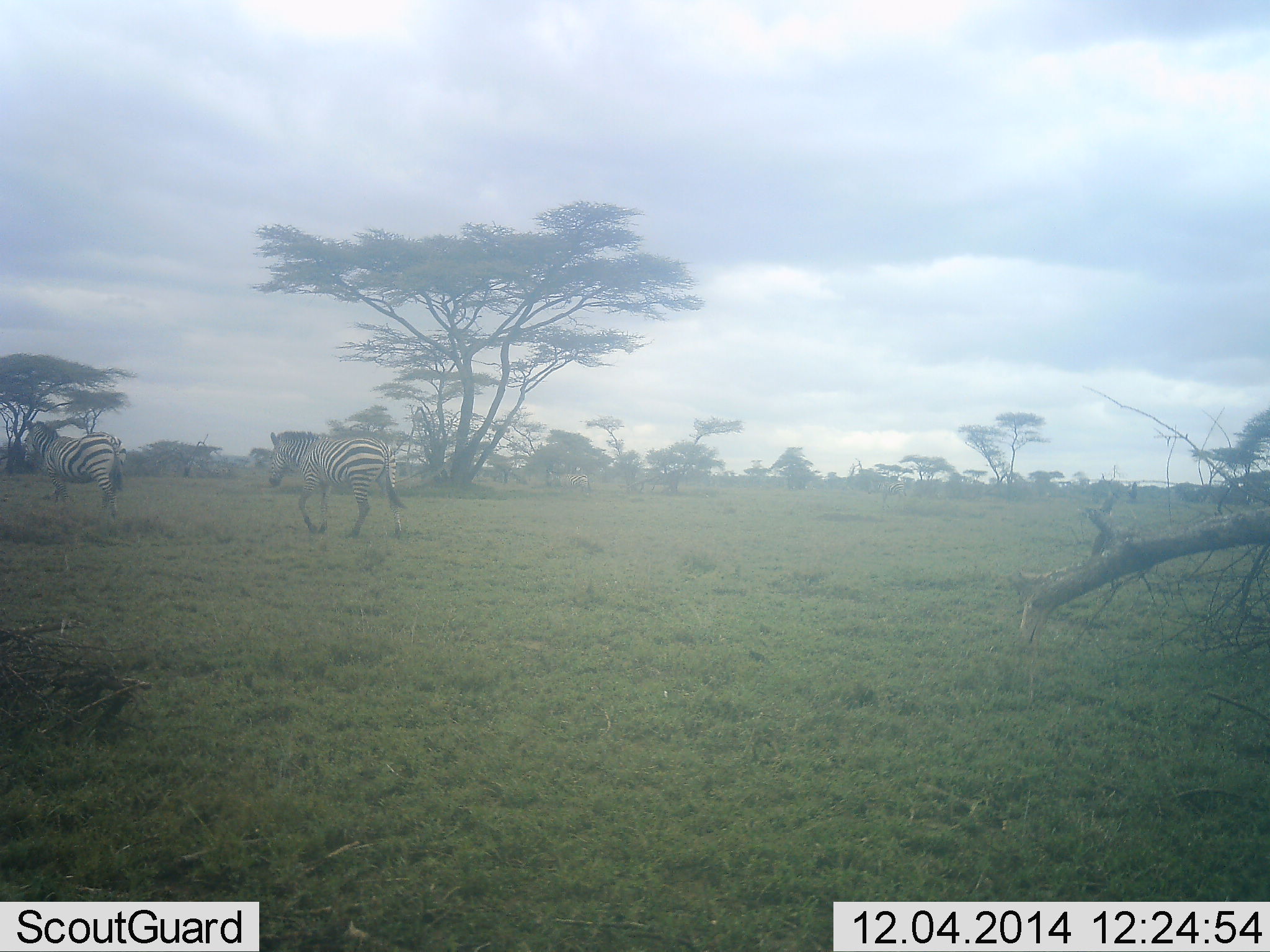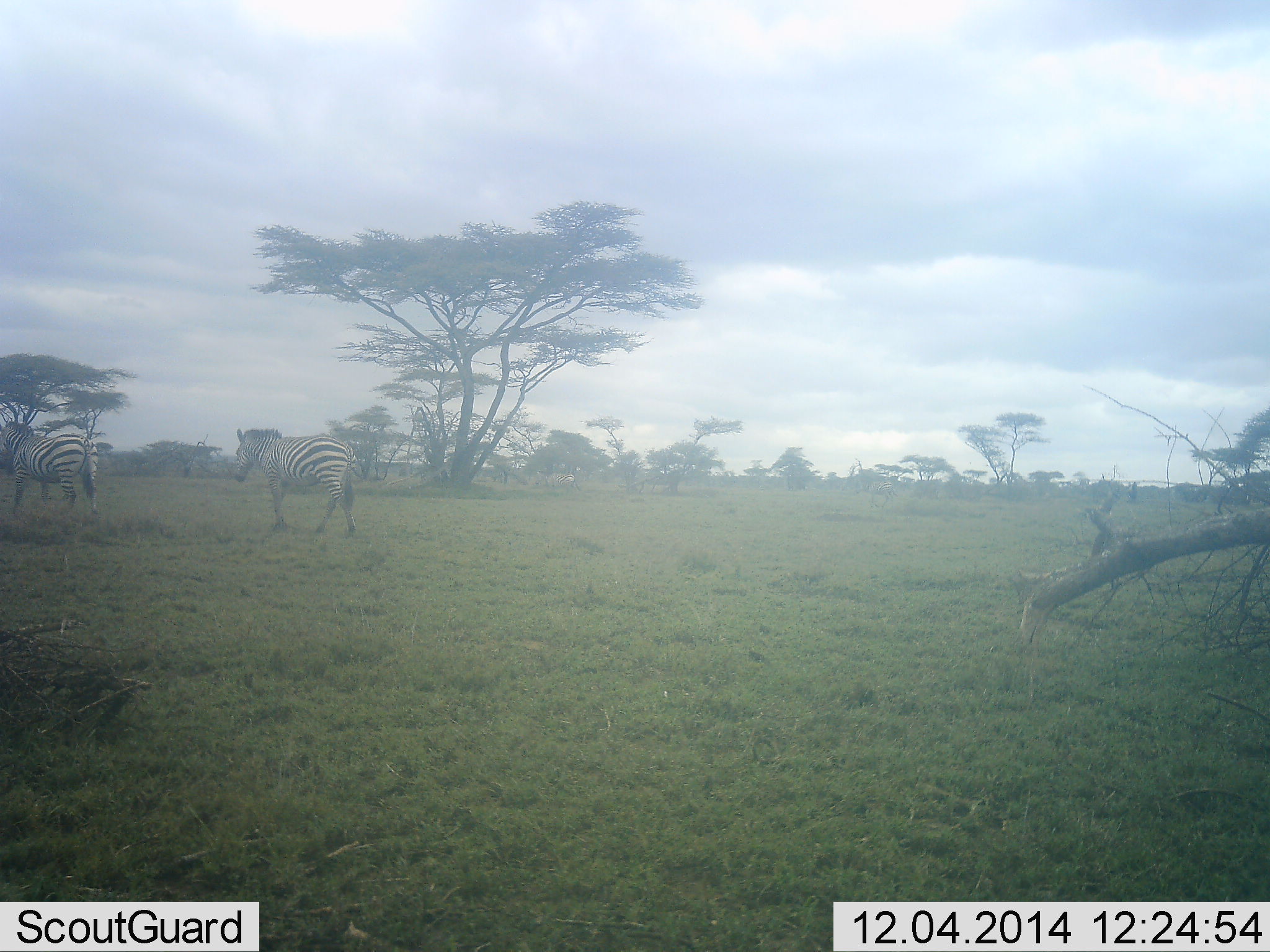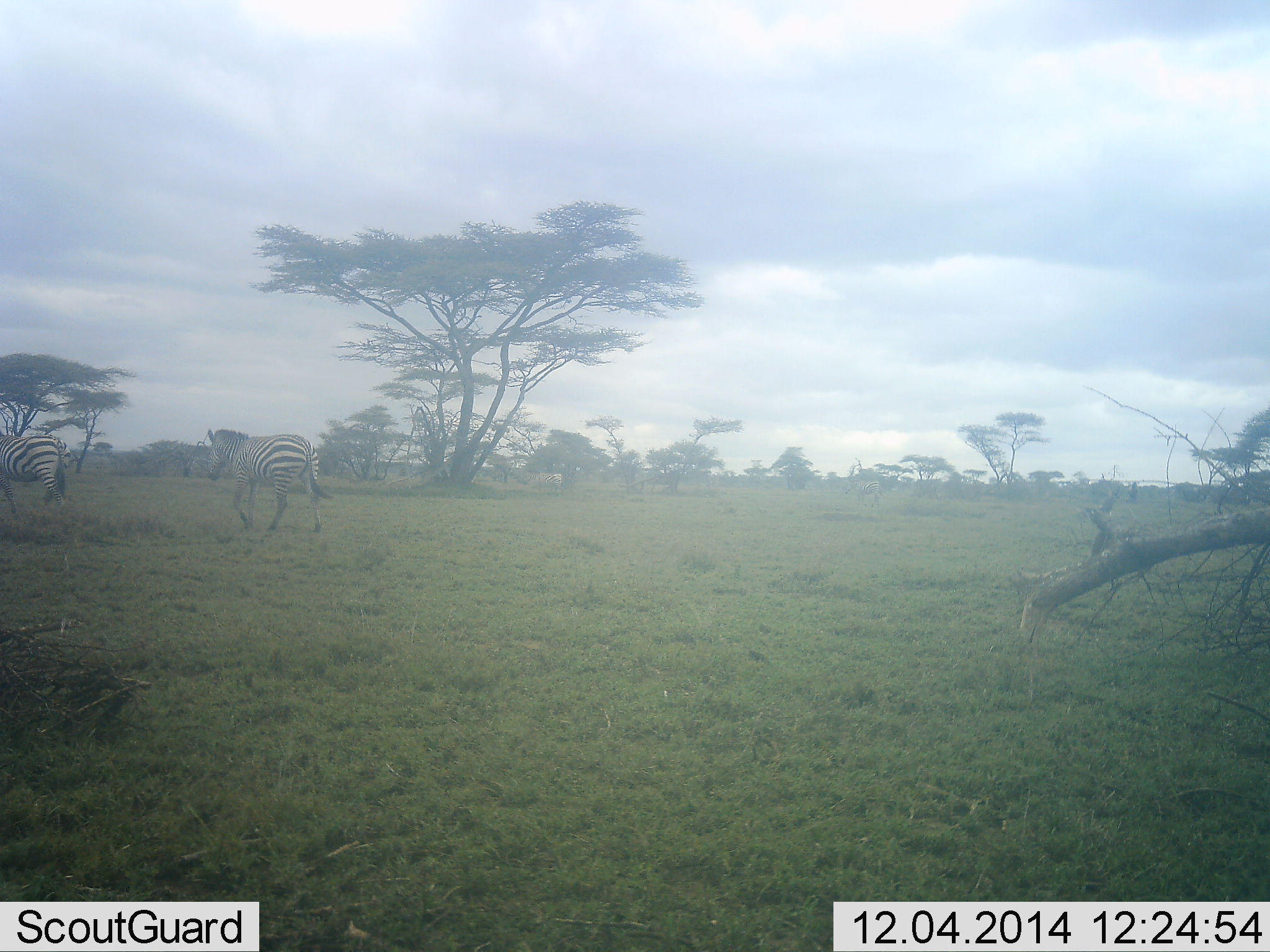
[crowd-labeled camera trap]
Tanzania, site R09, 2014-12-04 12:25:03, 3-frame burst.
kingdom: Animalia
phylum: Chordata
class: Mammalia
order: Perissodactyla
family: Equidae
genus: Equus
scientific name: Equus quagga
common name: plains zebra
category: zebra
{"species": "zebra (plains zebra) (Equus quagga)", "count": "2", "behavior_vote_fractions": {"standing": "0%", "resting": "0%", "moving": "100%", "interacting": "0%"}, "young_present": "0%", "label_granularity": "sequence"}